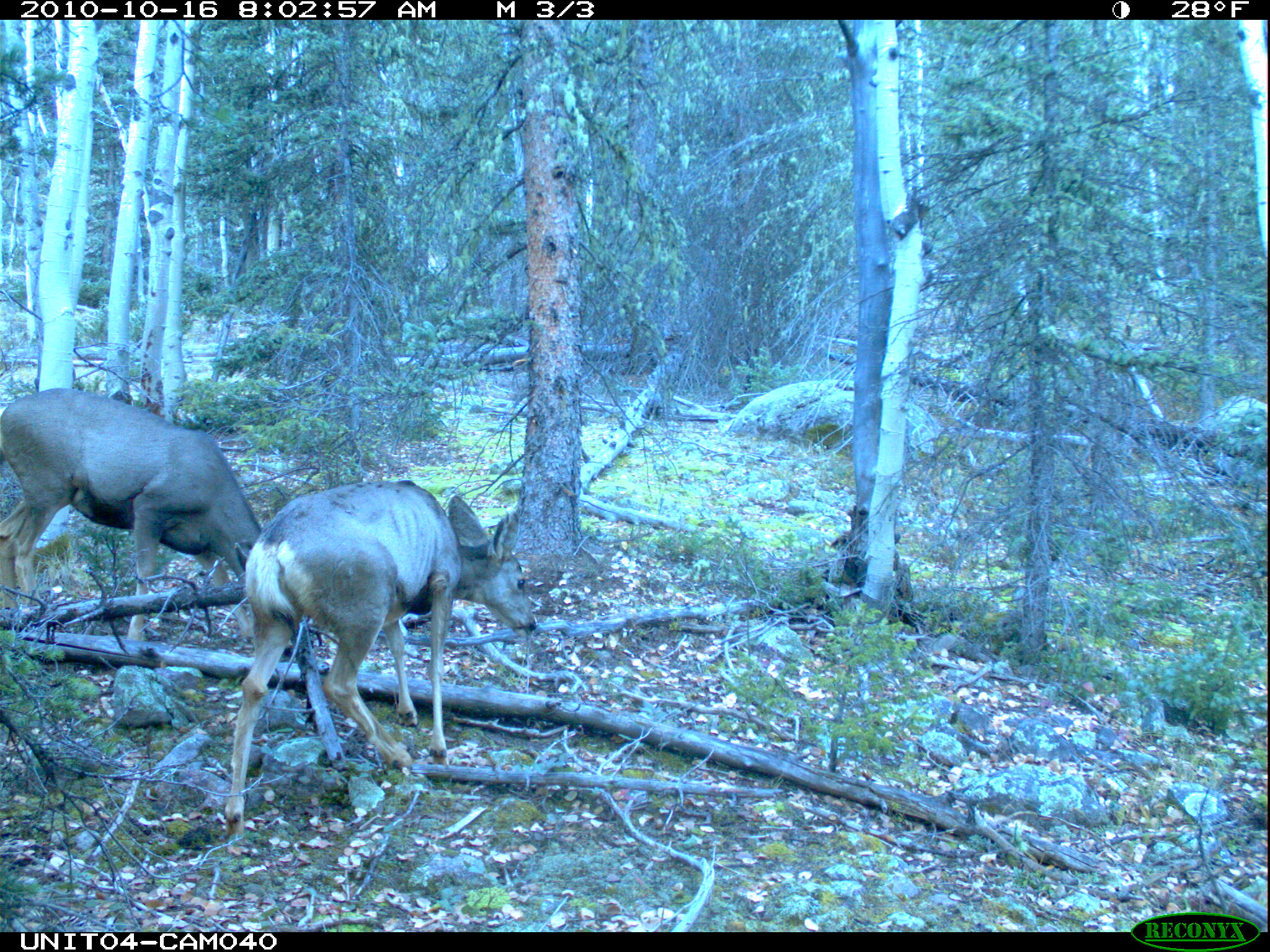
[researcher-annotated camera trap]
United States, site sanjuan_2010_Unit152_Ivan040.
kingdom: Animalia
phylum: Chordata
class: Mammalia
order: Artiodactyla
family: Cervidae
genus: Odocoileus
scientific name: Odocoileus hemionus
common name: mule deer